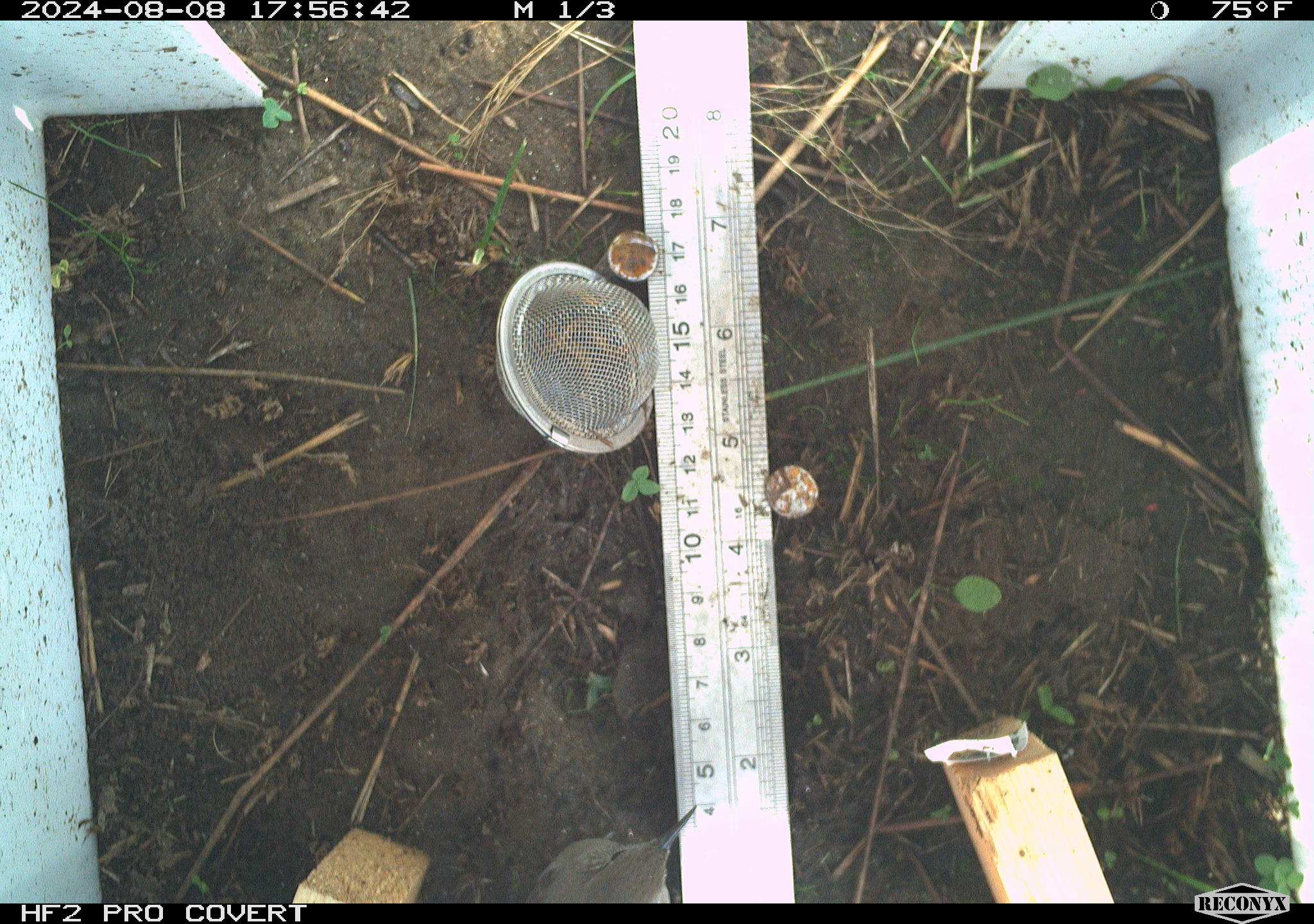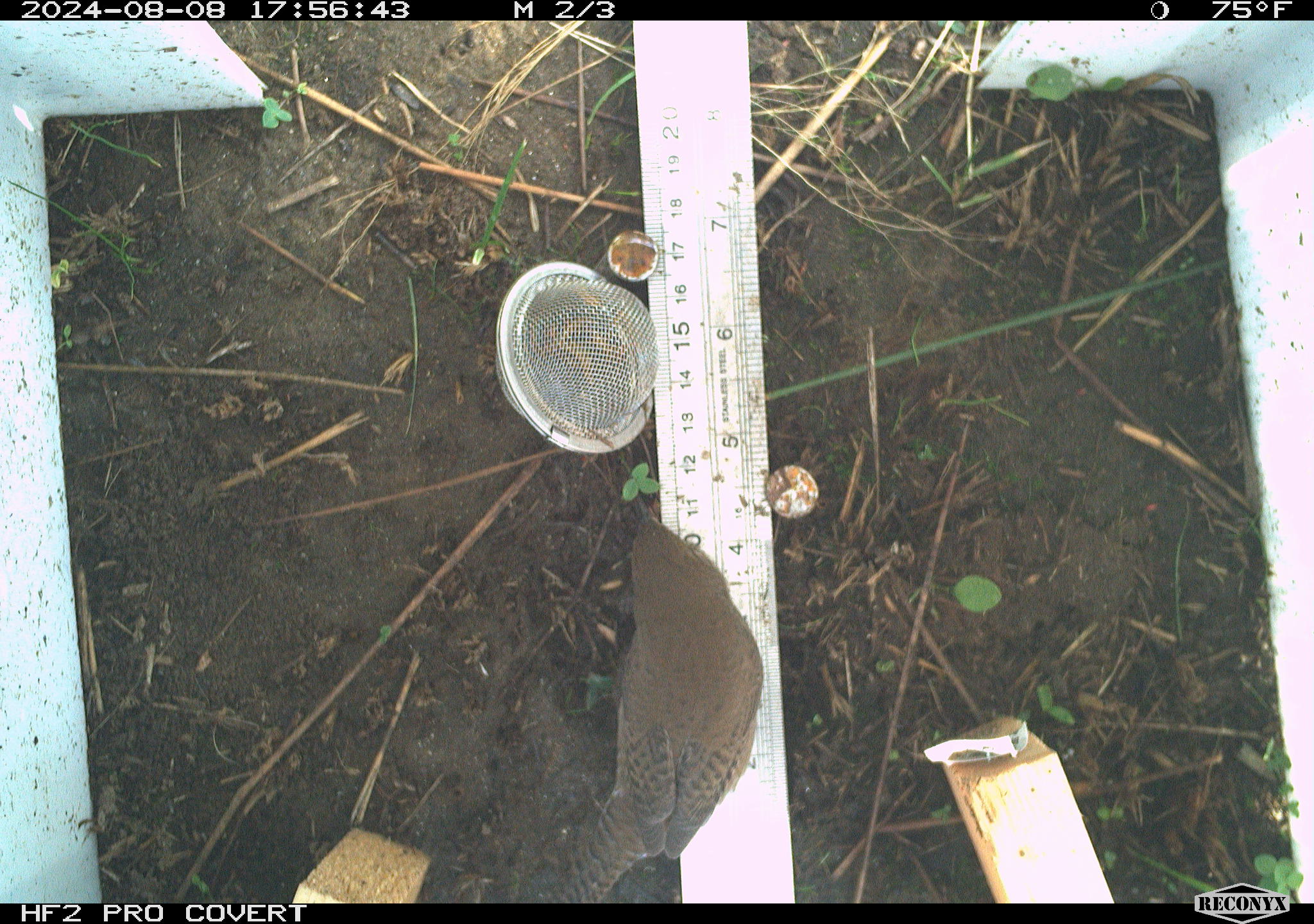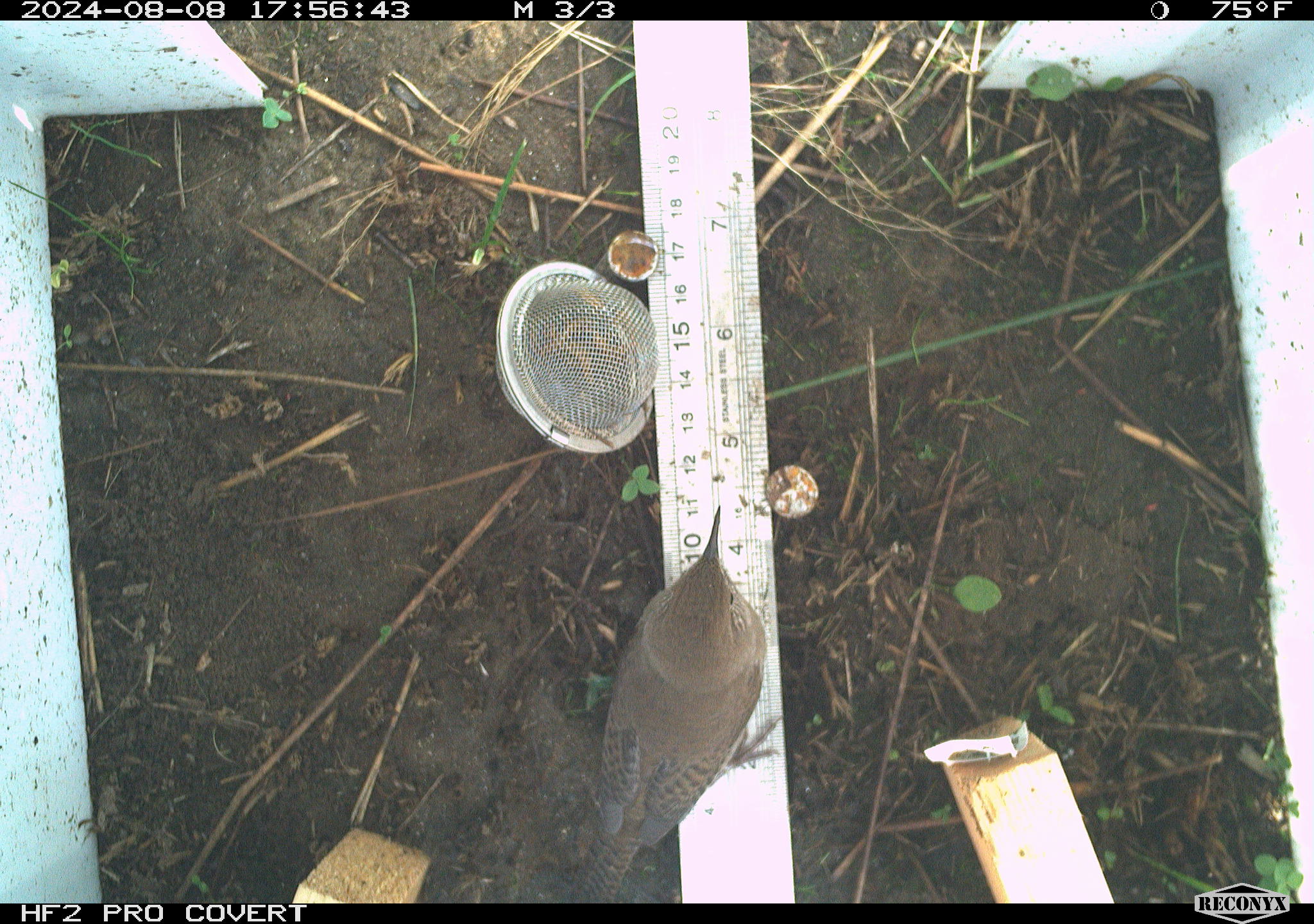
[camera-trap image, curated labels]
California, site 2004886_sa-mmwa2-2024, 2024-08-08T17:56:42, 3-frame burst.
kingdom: Animalia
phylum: Chordata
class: Aves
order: Passeriformes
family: Troglodytidae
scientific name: Troglodytidae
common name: wren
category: troglodytidae family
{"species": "troglodytidae family (wren) (Troglodytidae)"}